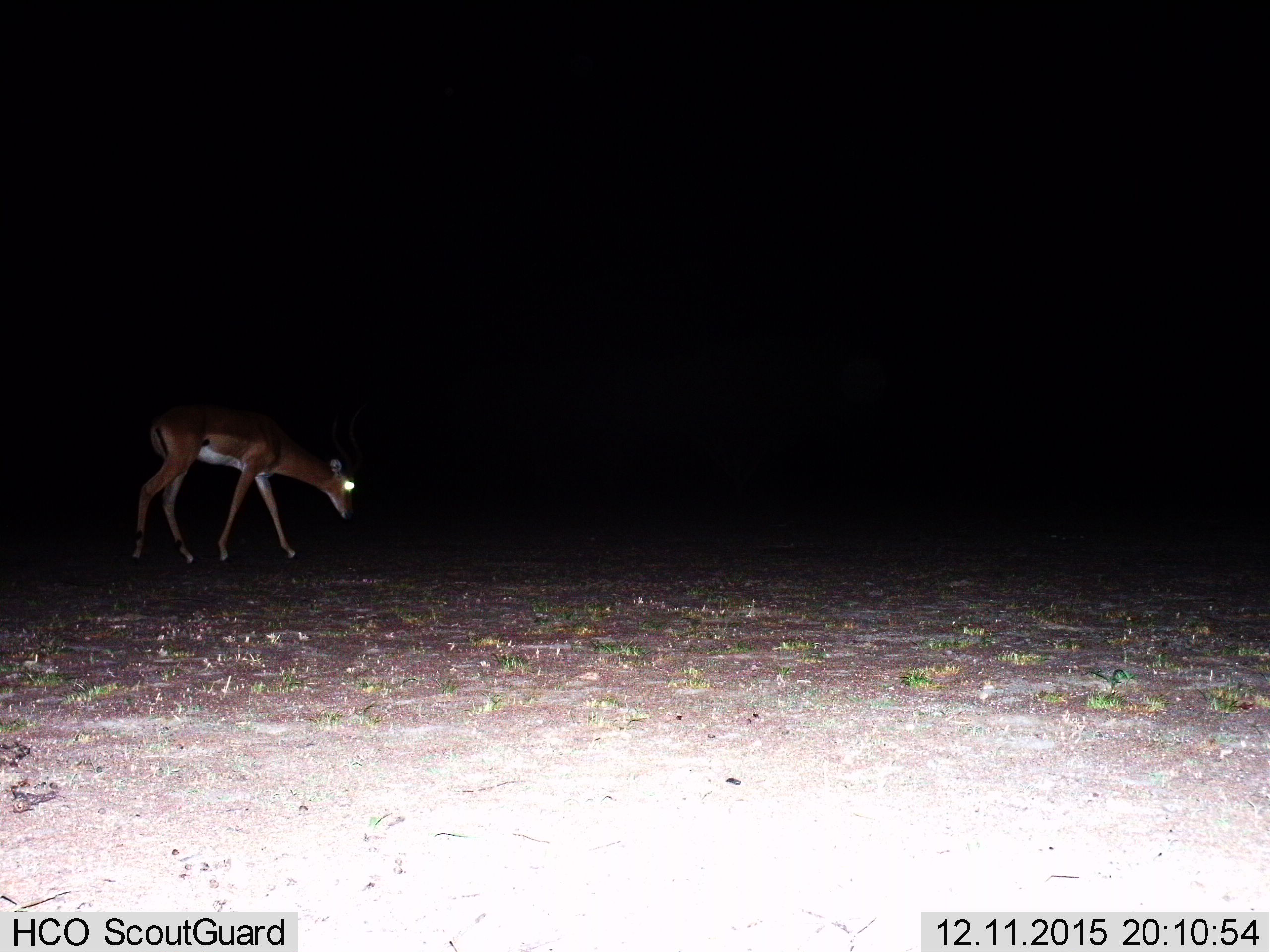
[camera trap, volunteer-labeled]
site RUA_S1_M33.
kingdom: Animalia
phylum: Chordata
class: Mammalia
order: Artiodactyla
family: Bovidae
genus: Aepyceros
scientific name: Aepyceros melampus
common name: impala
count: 1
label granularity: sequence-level